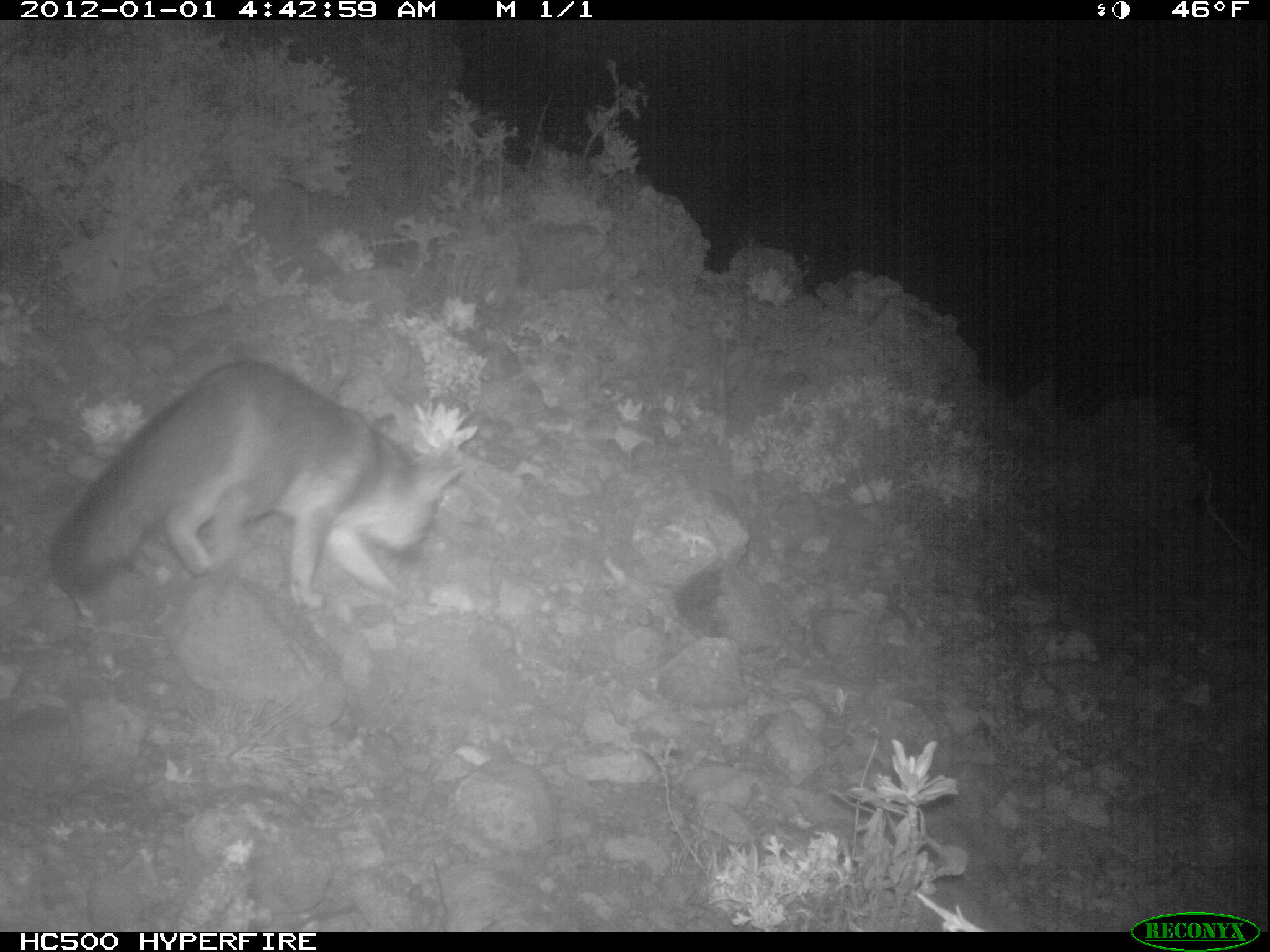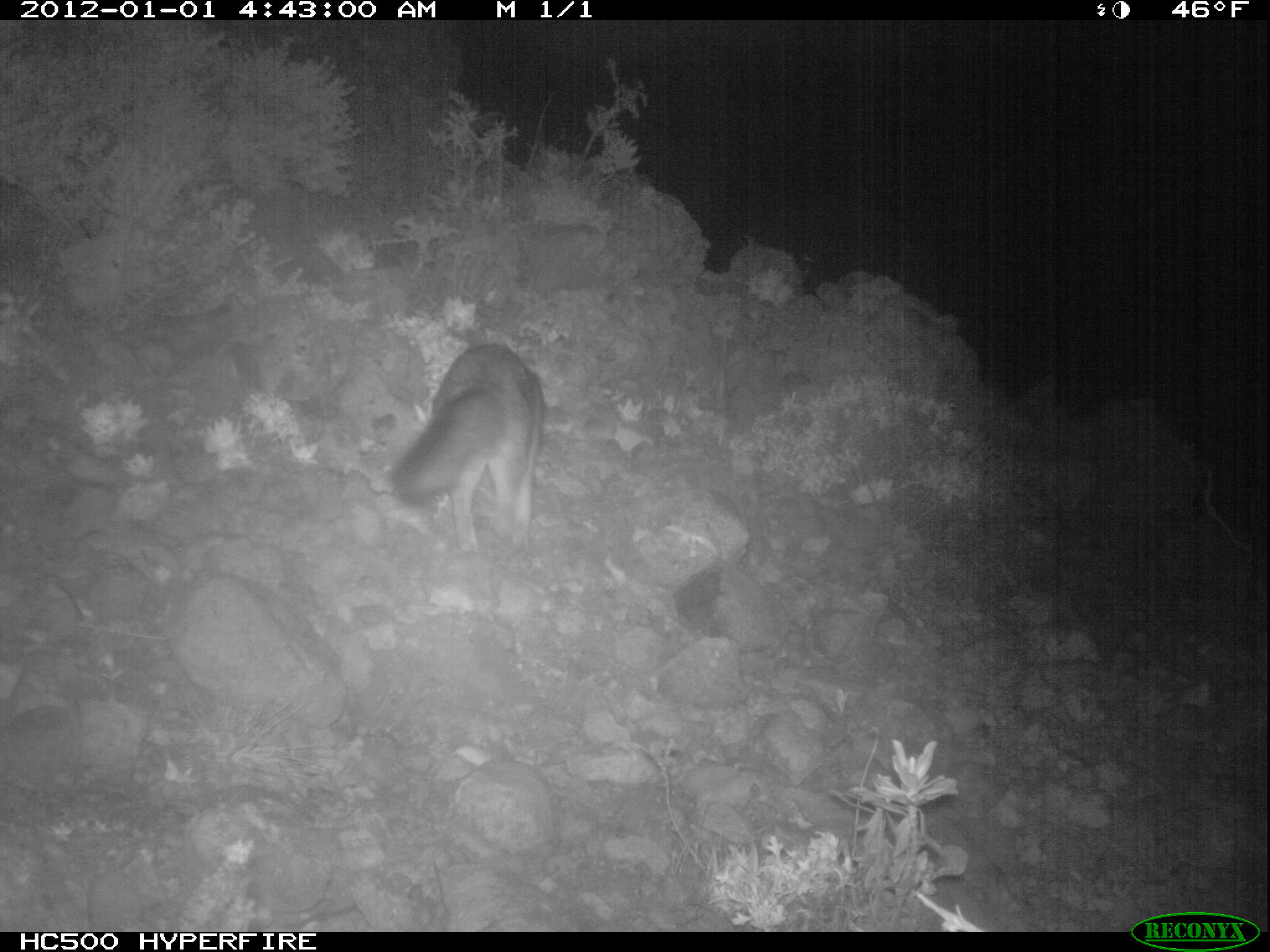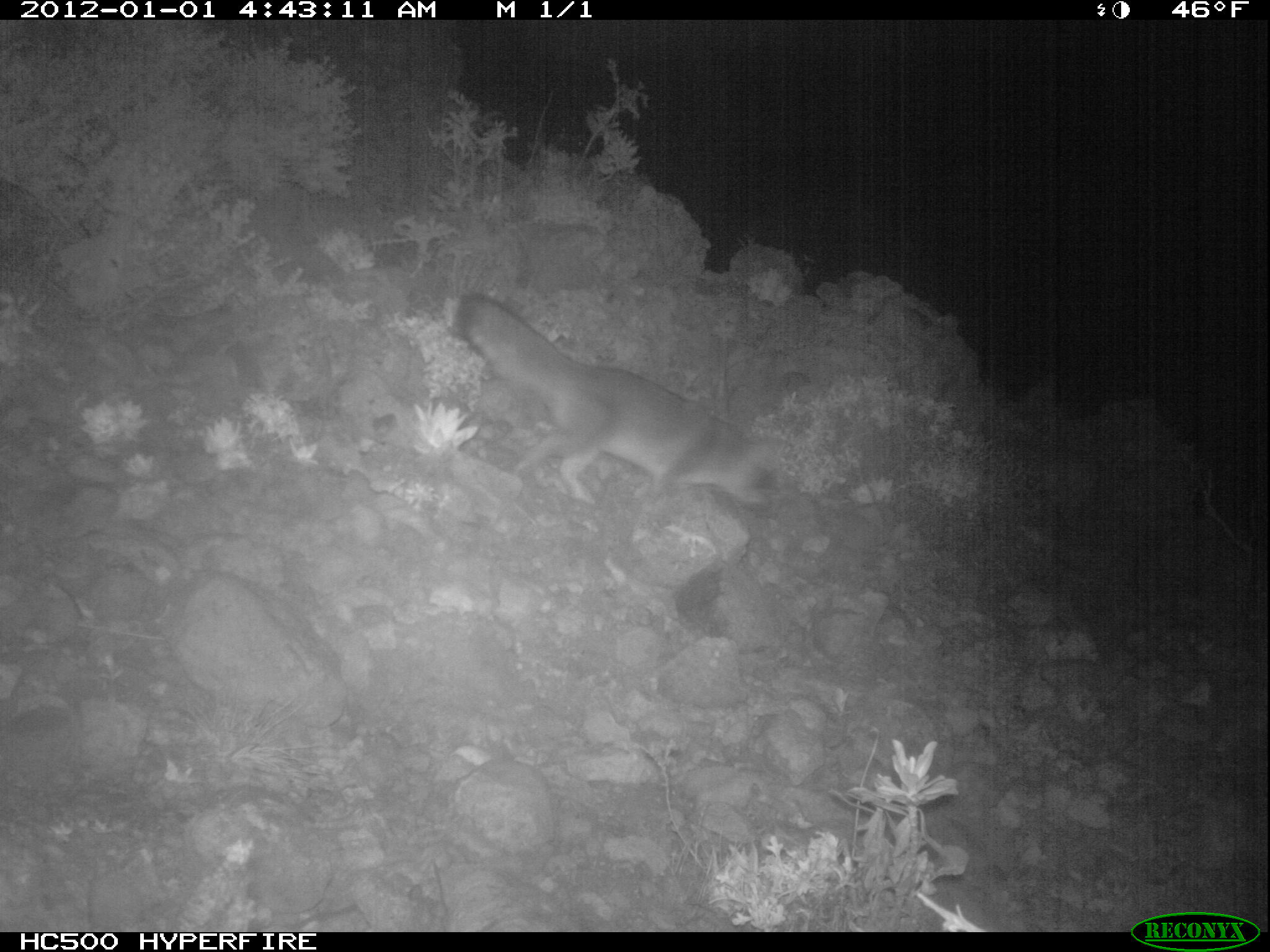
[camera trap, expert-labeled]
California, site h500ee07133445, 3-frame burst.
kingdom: Animalia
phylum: Chordata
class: Mammalia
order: Carnivora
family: Canidae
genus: Urocyon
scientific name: Urocyon littoralis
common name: island fox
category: fox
Fox (island fox) (Urocyon littoralis).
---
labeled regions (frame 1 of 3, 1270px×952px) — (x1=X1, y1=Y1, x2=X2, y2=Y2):
fox: (x1=48, y1=359, x2=464, y2=610)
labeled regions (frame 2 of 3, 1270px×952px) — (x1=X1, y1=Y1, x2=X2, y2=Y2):
fox: (x1=392, y1=343, x2=544, y2=550)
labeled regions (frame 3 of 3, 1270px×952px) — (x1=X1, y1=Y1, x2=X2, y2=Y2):
fox: (x1=455, y1=291, x2=782, y2=519)